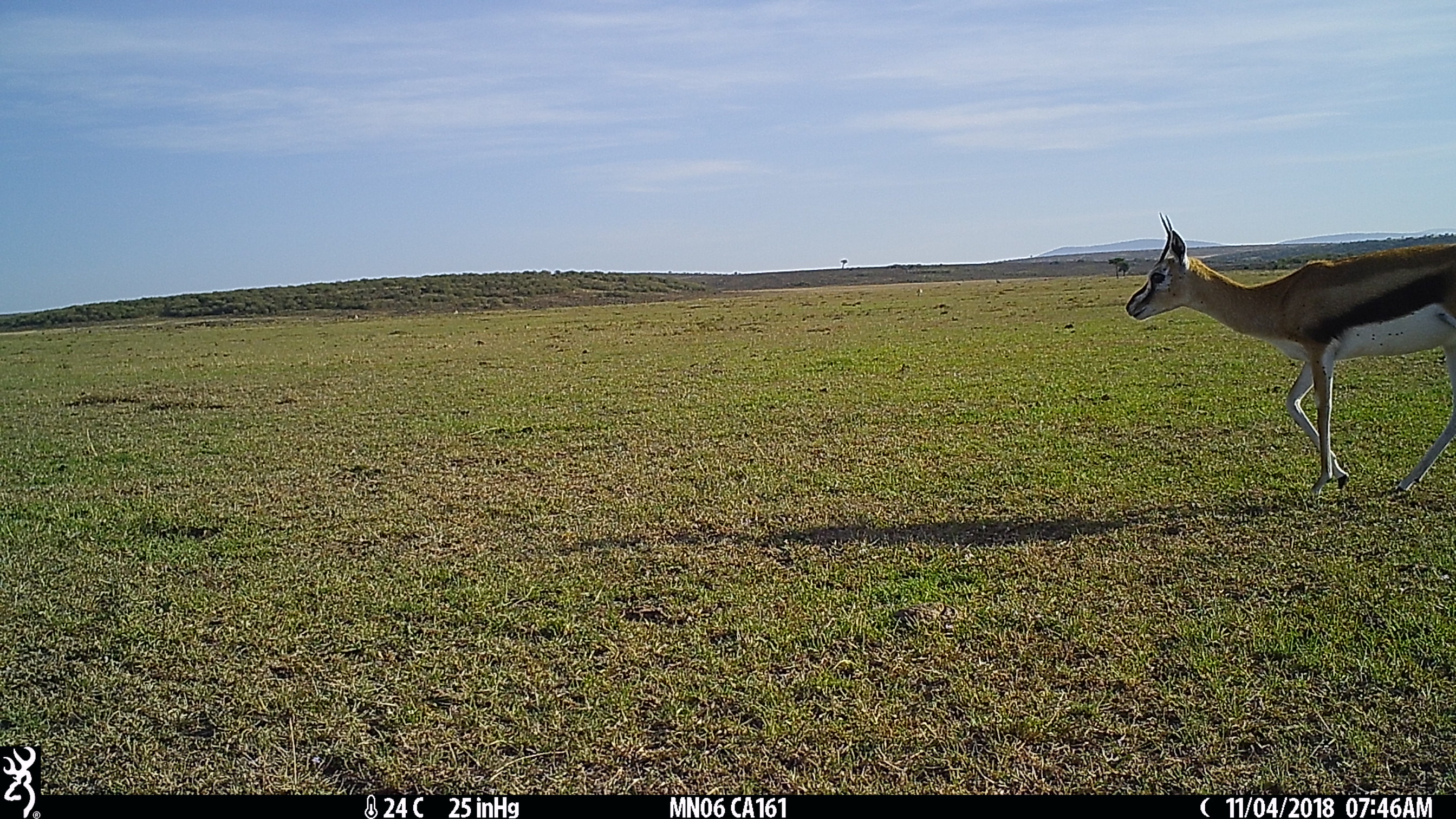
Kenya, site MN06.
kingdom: Animalia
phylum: Chordata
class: Mammalia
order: Artiodactyla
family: Bovidae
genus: Eudorcas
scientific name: Eudorcas thomsonii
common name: thomon's gazelle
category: gazelle thomsons